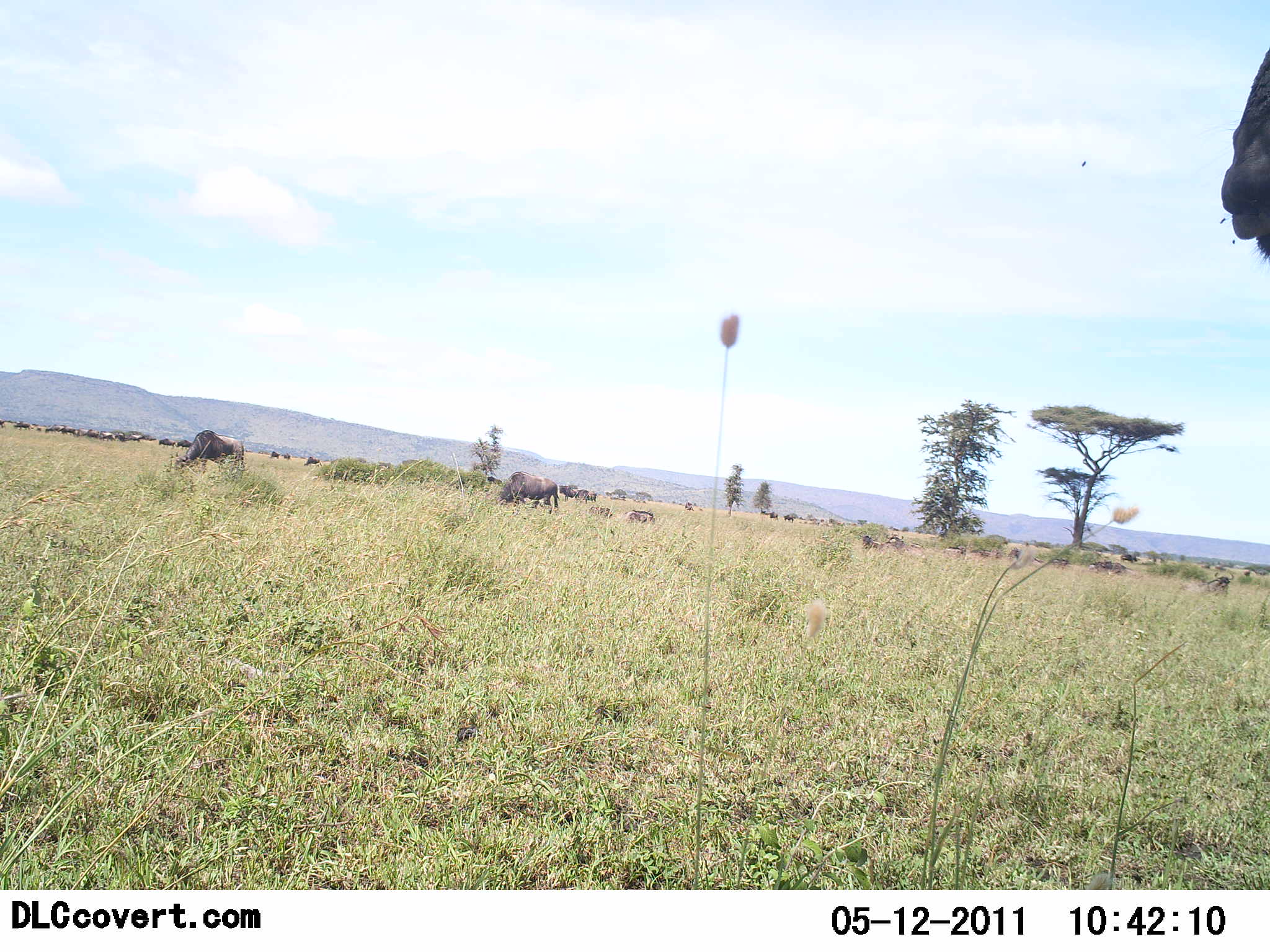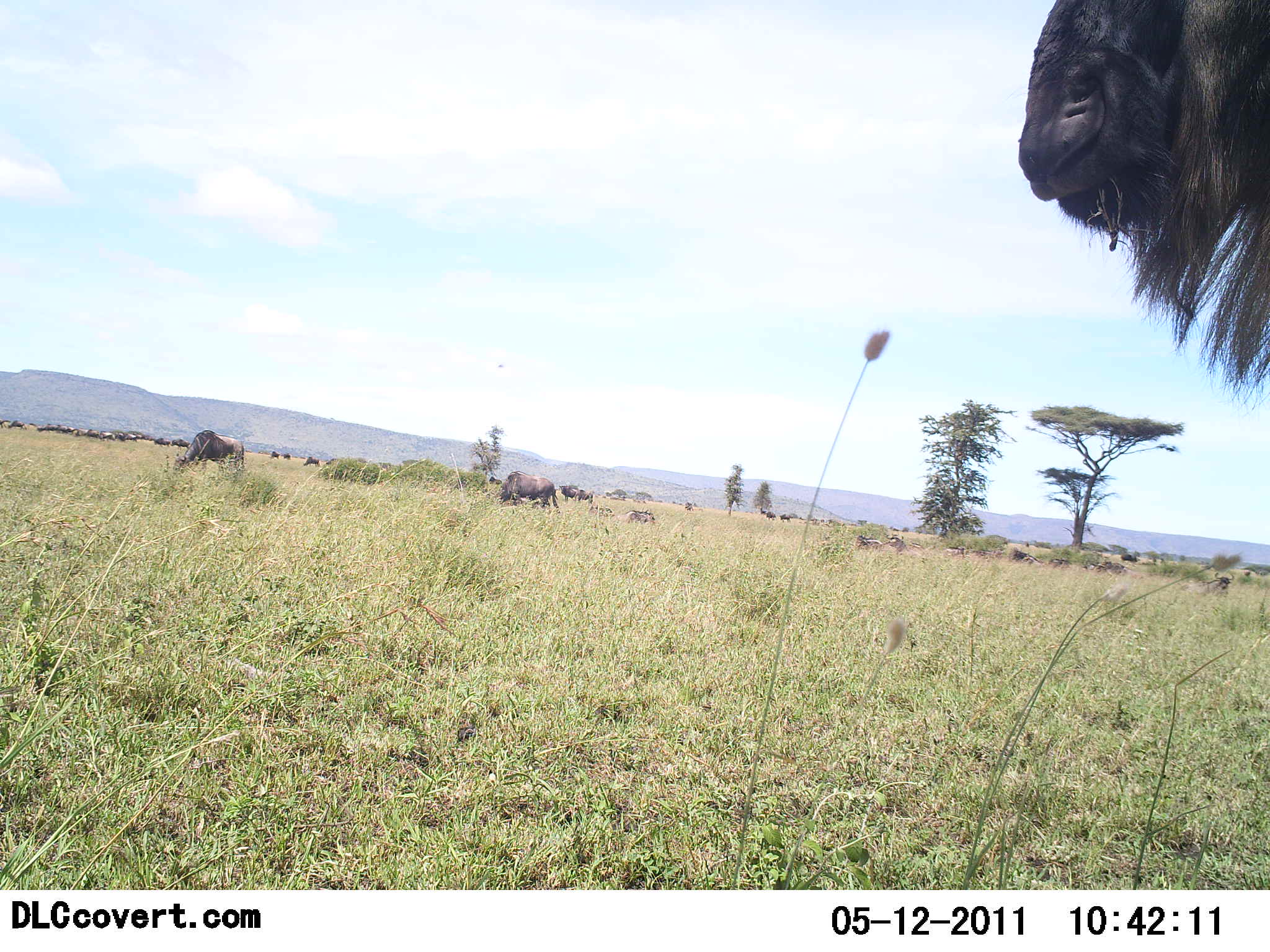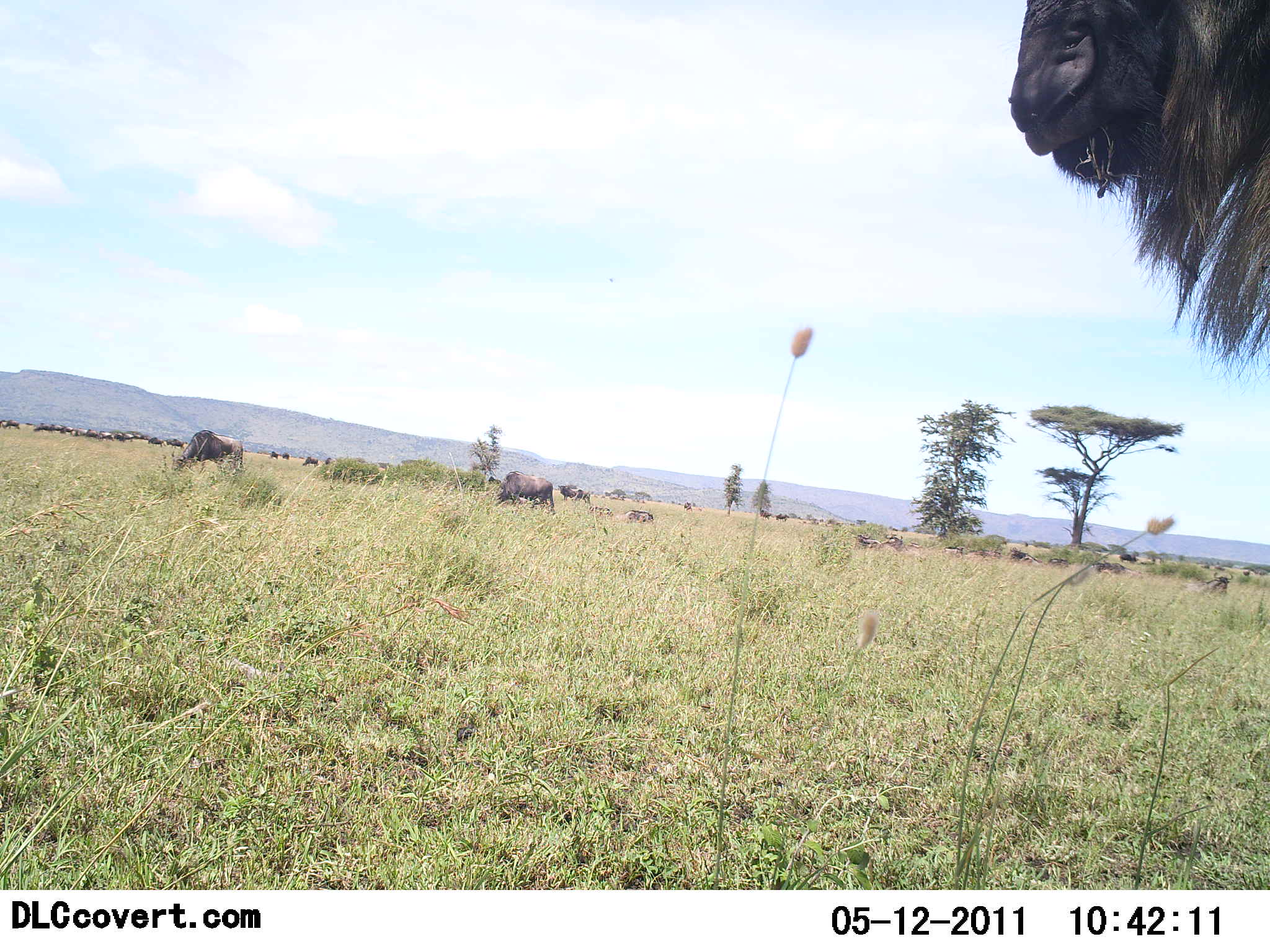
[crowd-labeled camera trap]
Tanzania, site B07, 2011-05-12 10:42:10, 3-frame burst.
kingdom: Animalia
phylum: Chordata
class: Mammalia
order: Artiodactyla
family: Bovidae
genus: Connochaetes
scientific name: Connochaetes taurinus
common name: blue wildebeest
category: wildebeest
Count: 11-50.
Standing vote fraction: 91%.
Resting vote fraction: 0%.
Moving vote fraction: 45%.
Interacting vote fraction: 0%.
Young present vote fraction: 0%.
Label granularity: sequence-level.